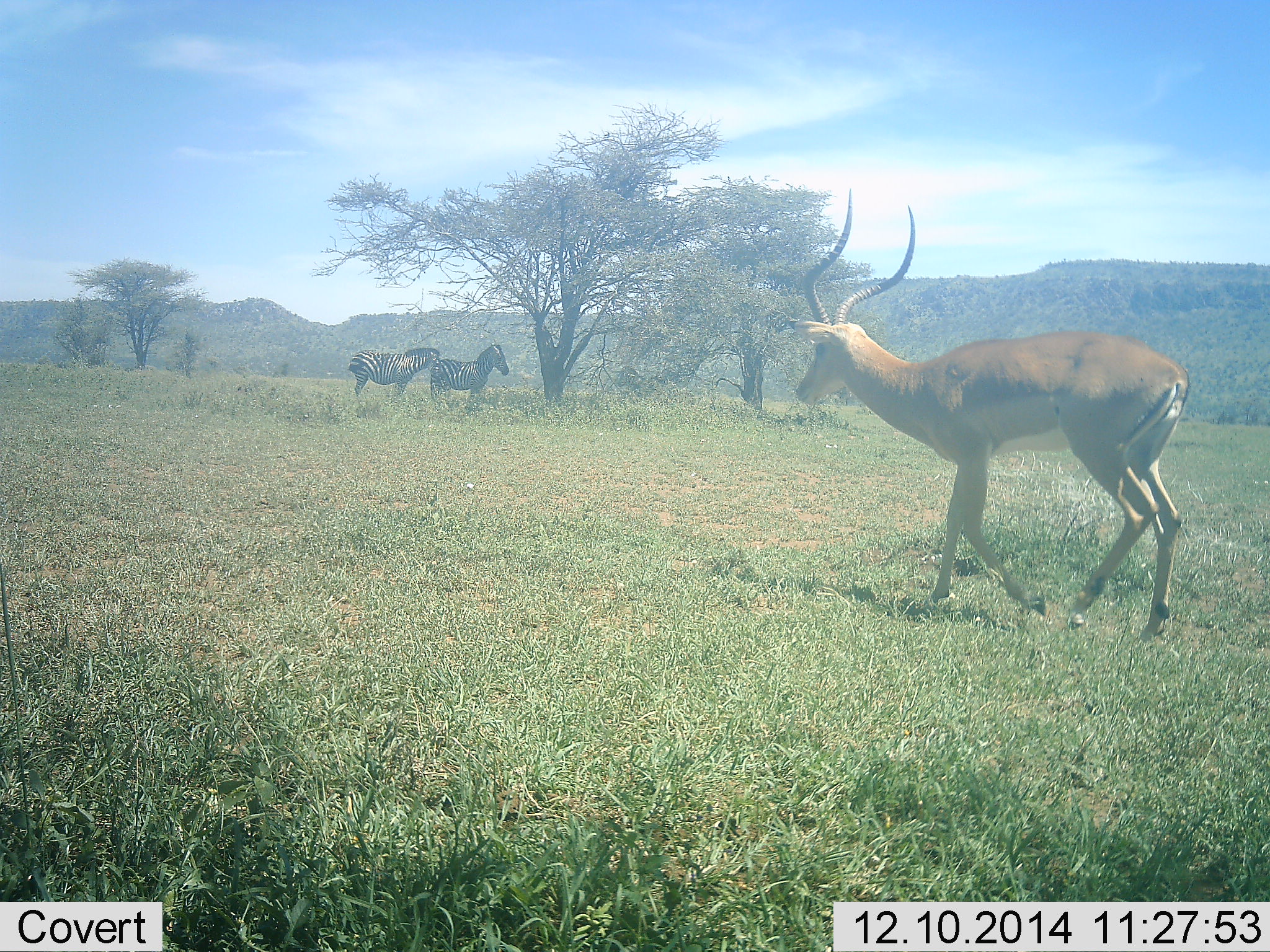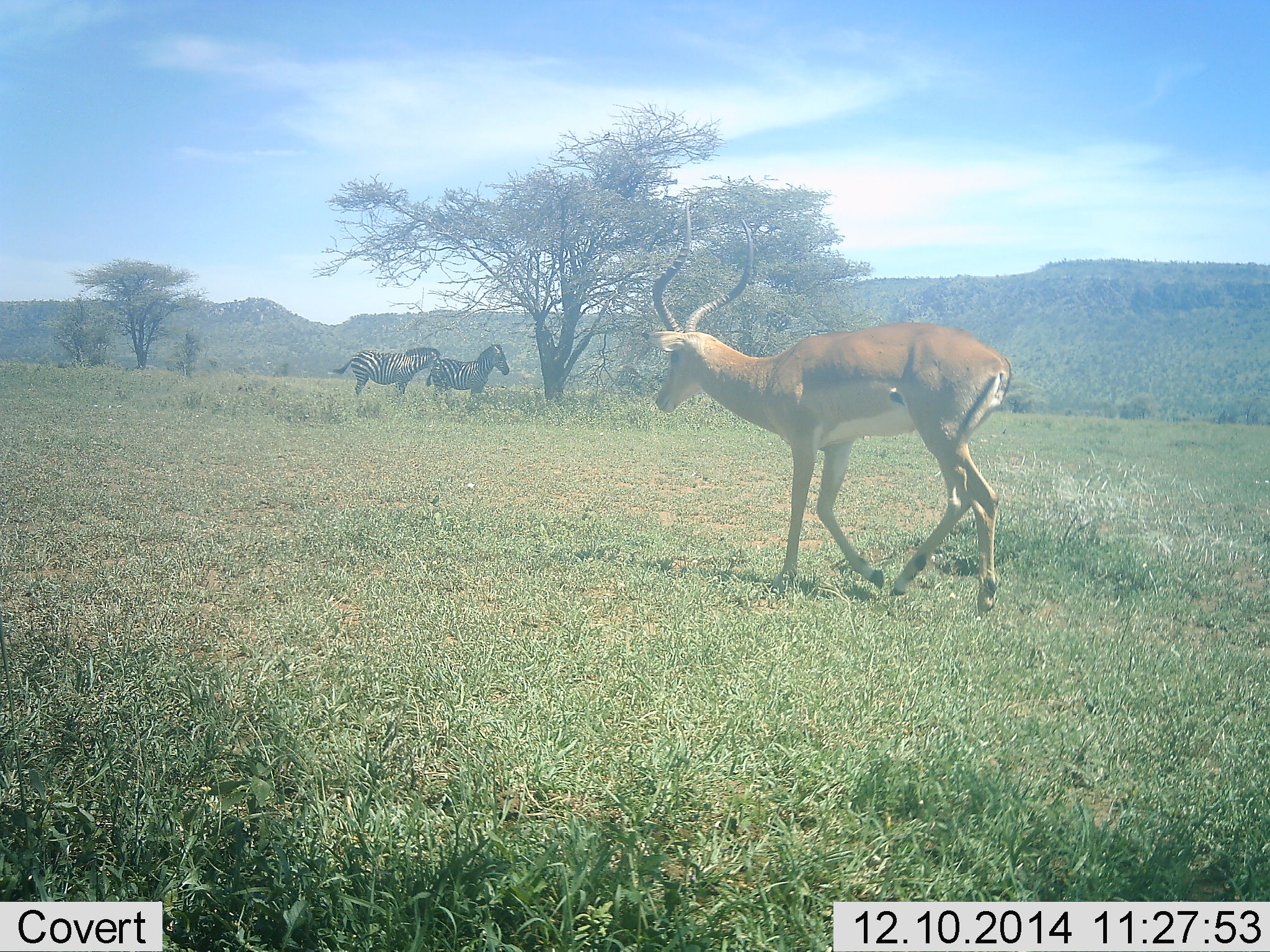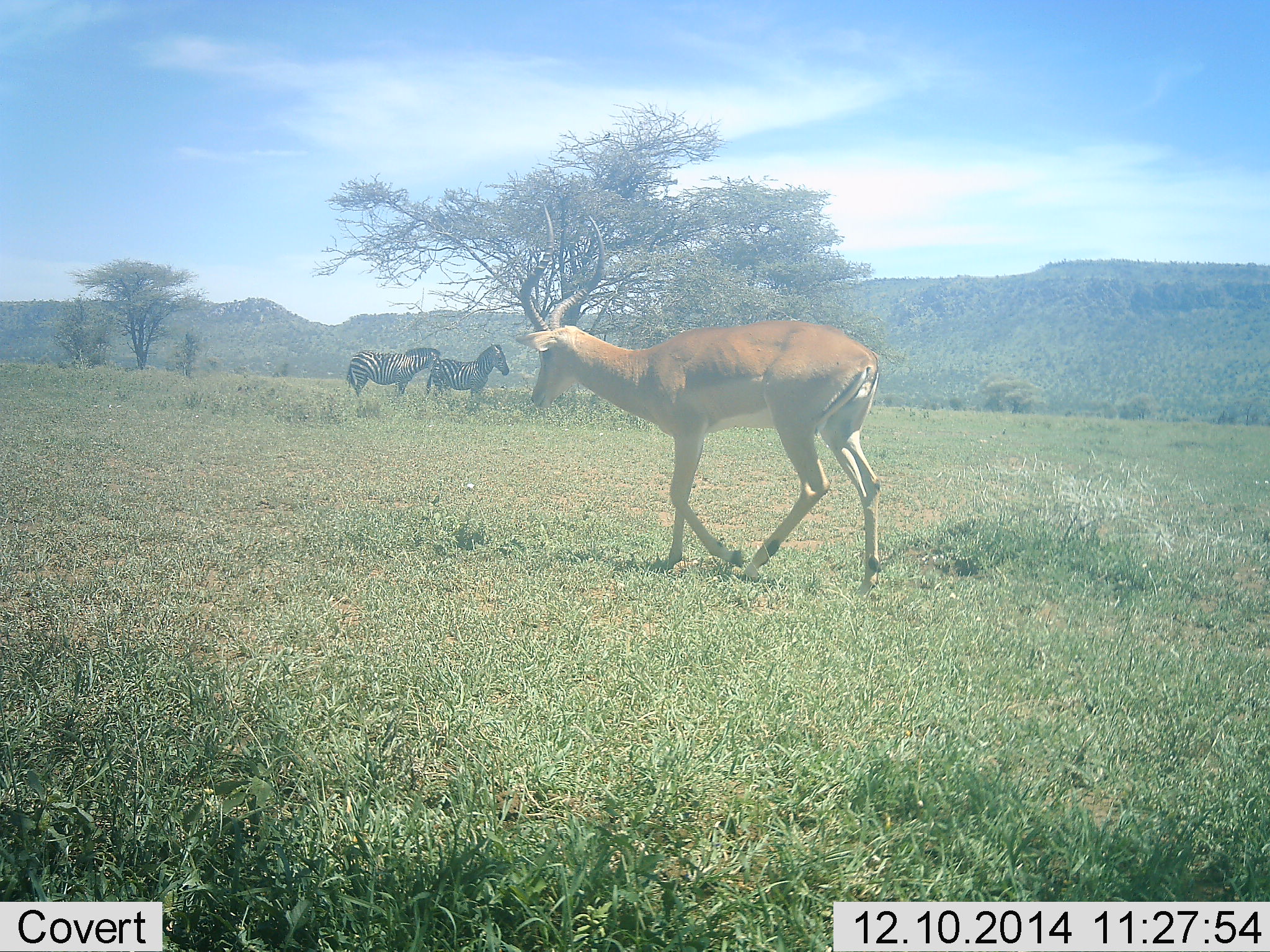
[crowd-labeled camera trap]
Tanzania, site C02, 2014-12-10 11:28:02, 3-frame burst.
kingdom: Animalia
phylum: Chordata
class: Mammalia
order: Artiodactyla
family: Bovidae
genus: Aepyceros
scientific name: Aepyceros melampus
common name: impala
Impala (Aepyceros melampus), count 1. Behavior (volunteer vote fractions): standing 10%, resting 0%, moving 100%, interacting 0%. Young present (vote fraction): 0%. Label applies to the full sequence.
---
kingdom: Animalia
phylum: Chordata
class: Mammalia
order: Perissodactyla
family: Equidae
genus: Equus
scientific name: Equus quagga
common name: plains zebra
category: zebra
Zebra (plains zebra) (Equus quagga), count 2. Behavior (volunteer vote fractions): standing 85%, resting 0%, moving 8%, interacting 8%. Young present (vote fraction): 0%. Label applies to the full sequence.